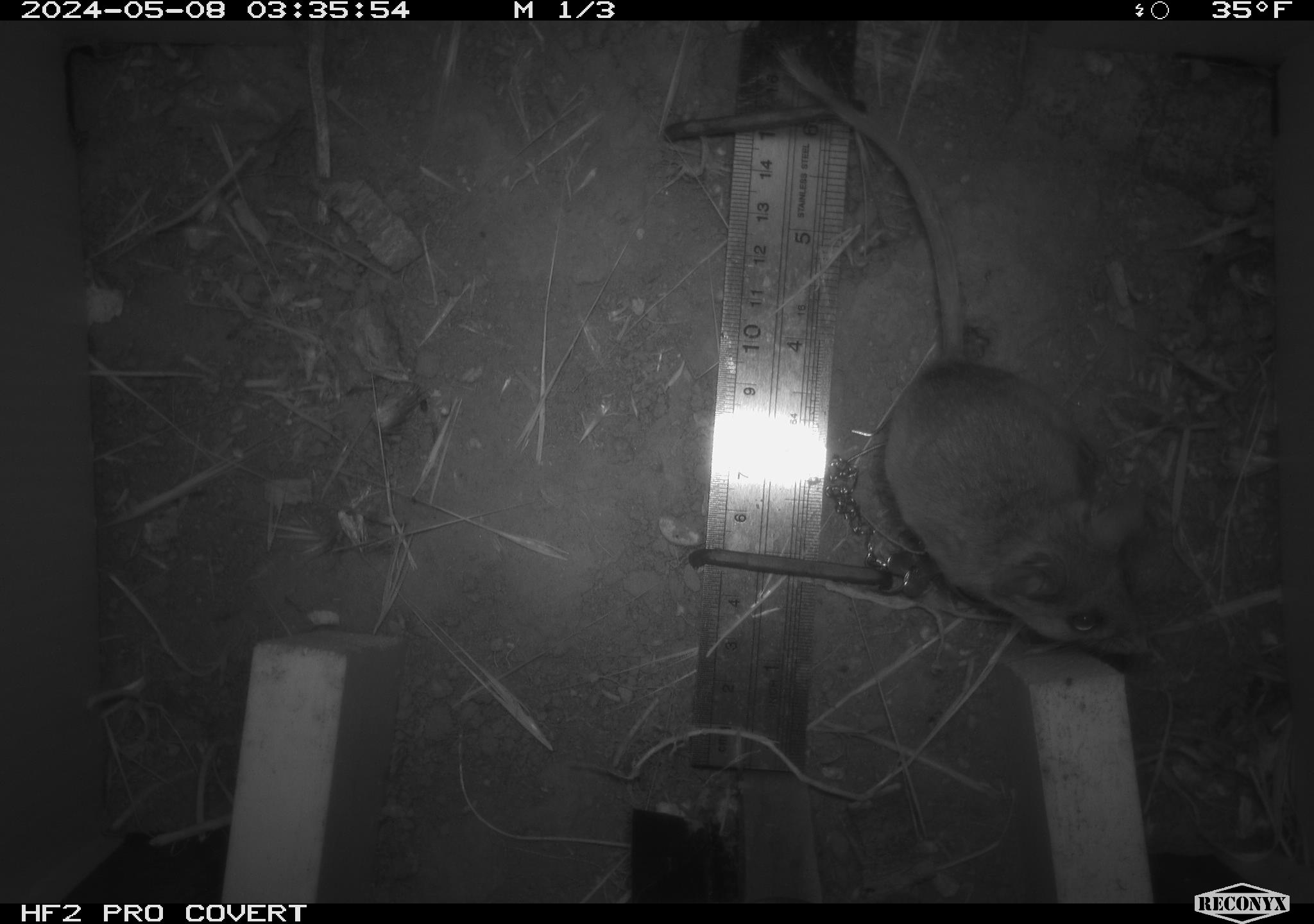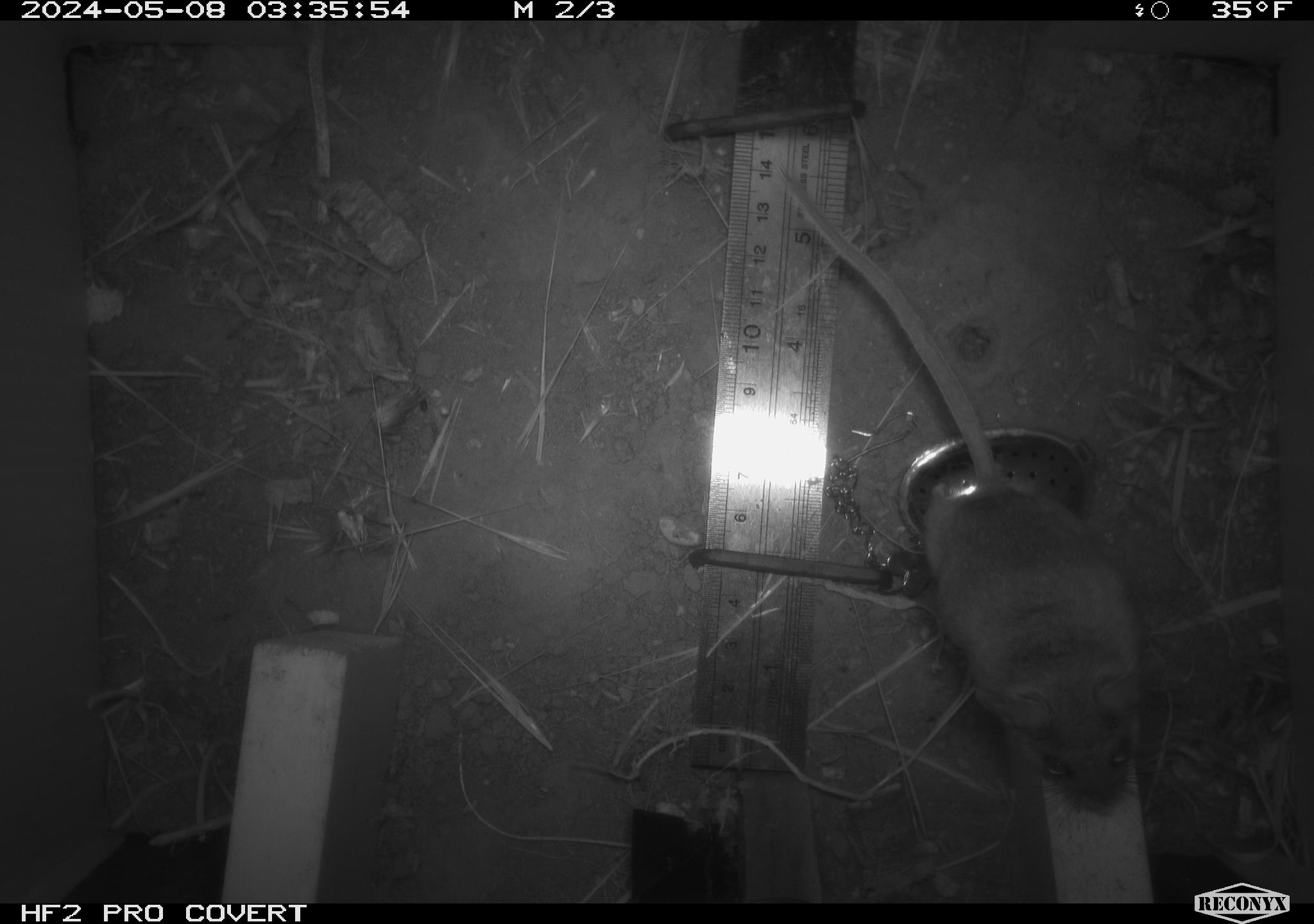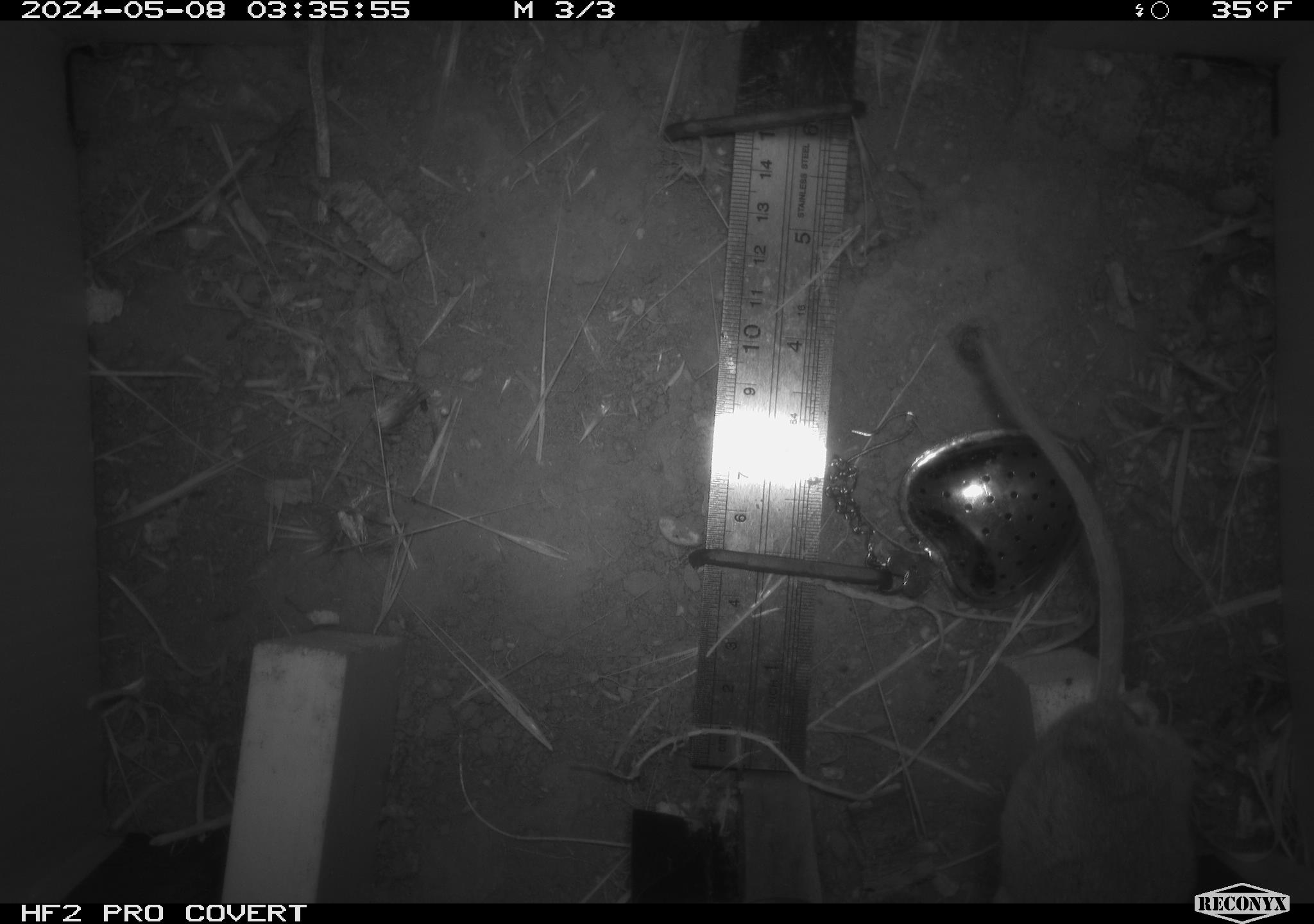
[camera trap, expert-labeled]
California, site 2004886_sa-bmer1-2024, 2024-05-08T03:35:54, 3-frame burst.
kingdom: Animalia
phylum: Chordata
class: Mammalia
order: Rodentia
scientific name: Rodentia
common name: mouse species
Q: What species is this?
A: Mouse species (Rodentia).